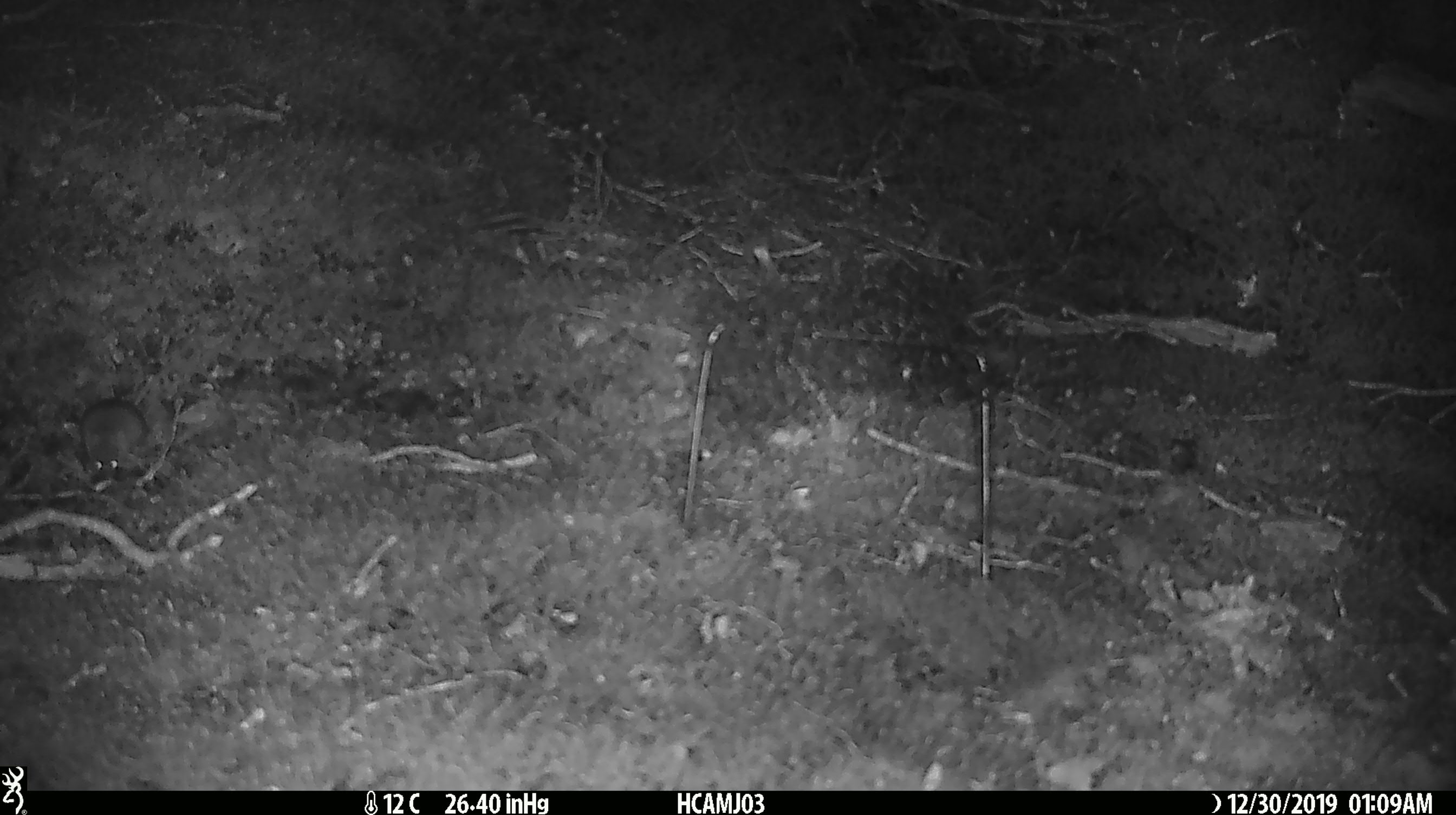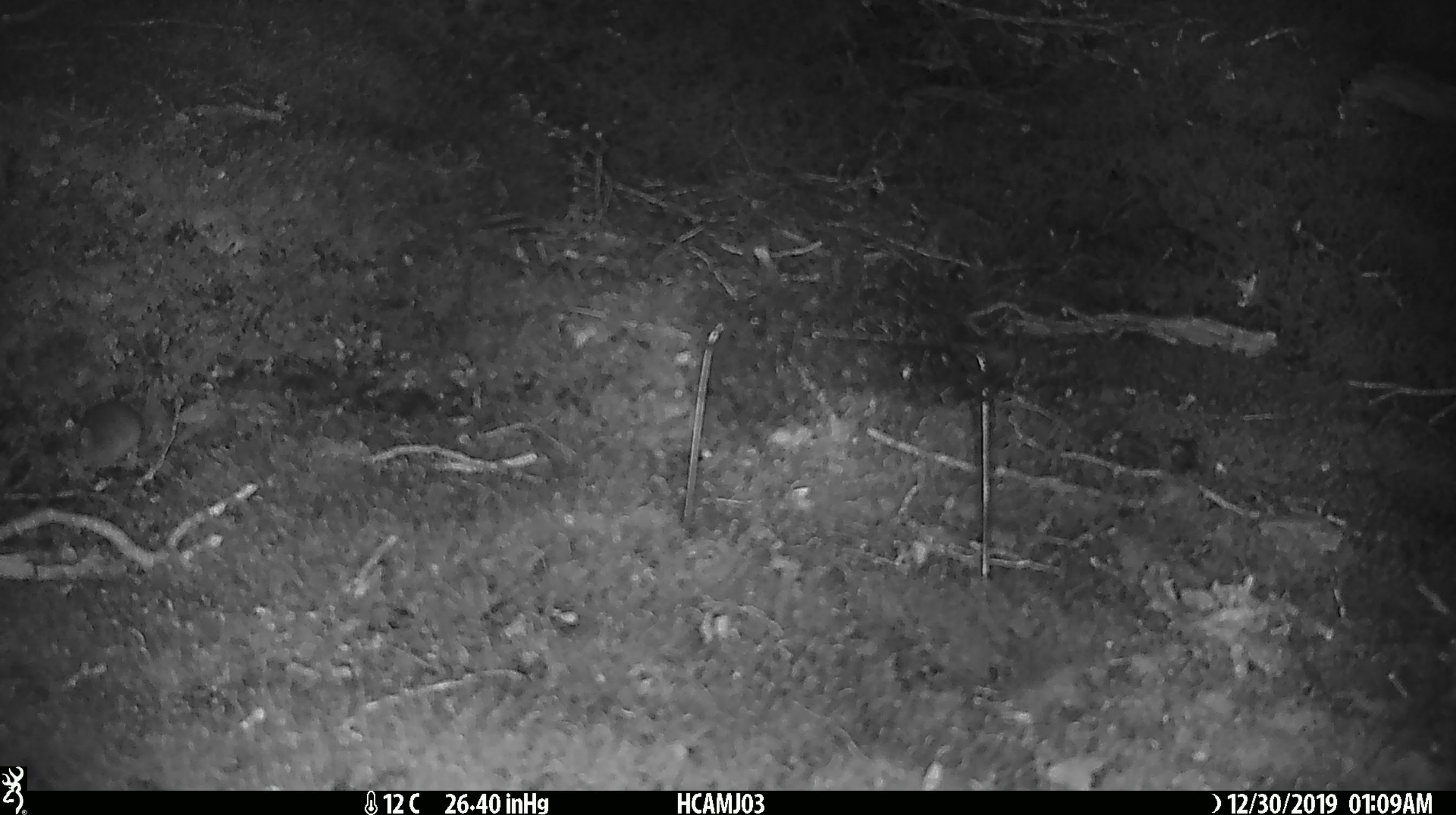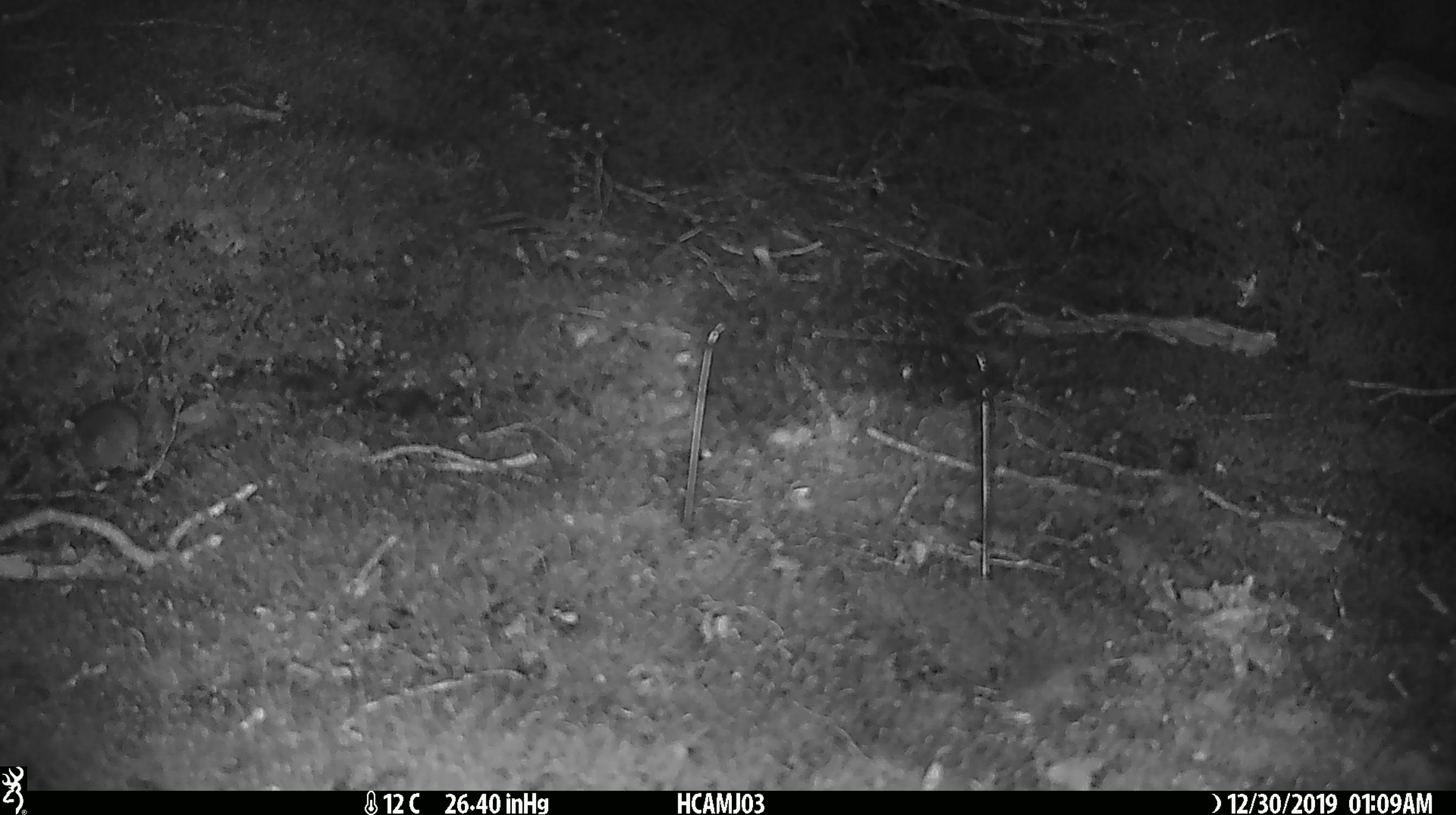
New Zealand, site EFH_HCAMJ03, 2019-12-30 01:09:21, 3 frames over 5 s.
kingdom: Animalia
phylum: Chordata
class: Mammalia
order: Rodentia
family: Muridae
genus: Mus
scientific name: Mus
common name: mouse